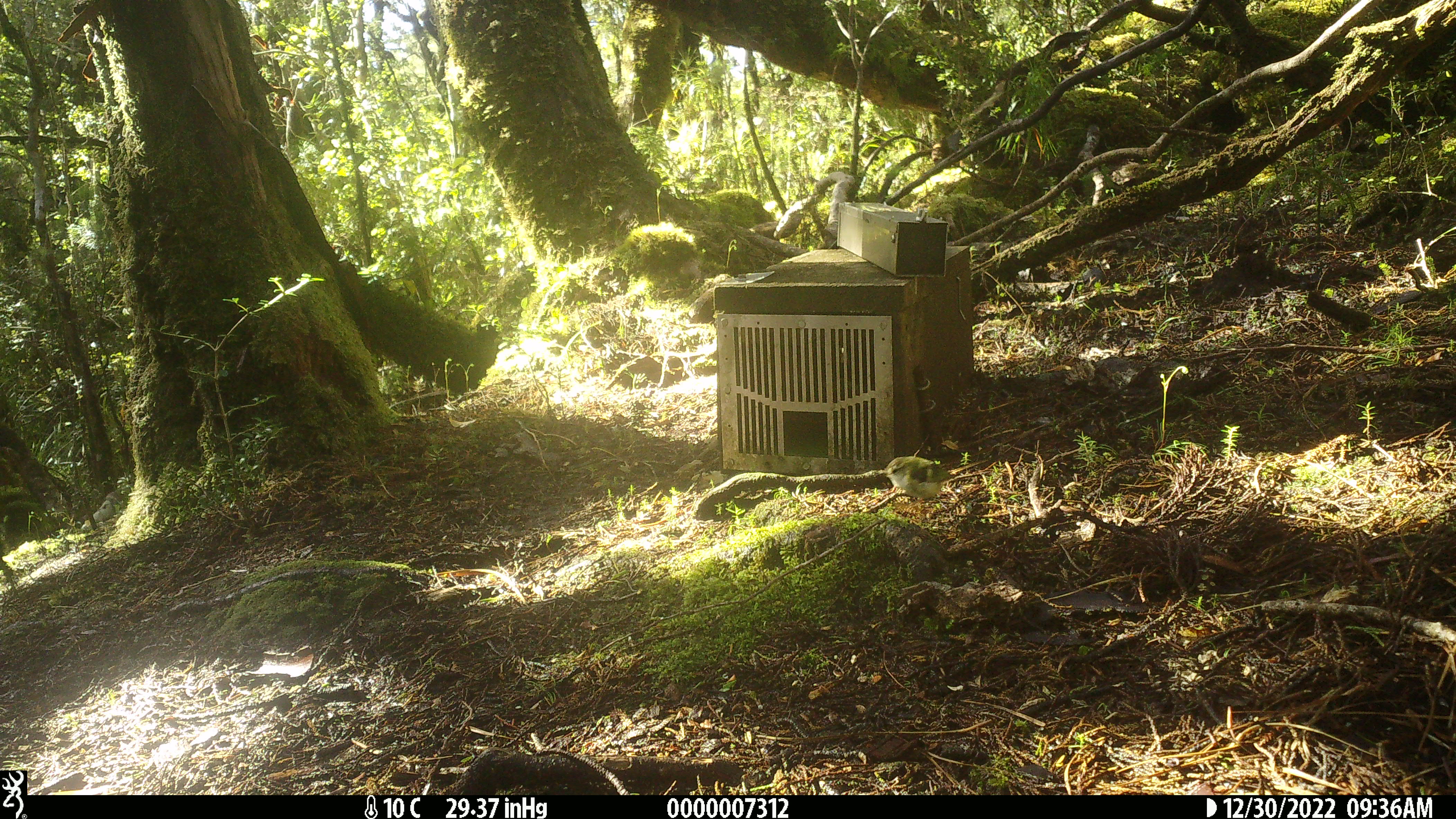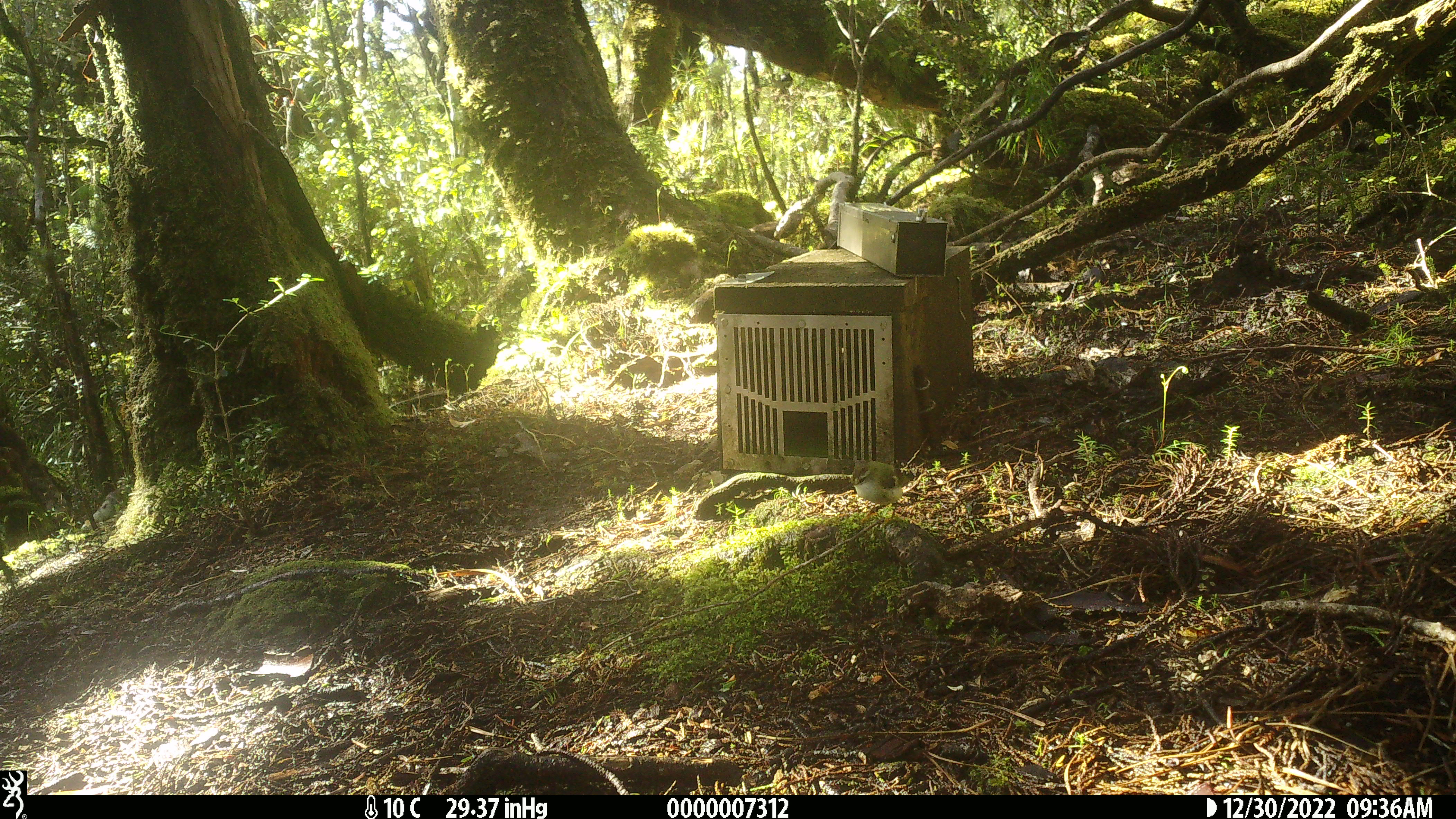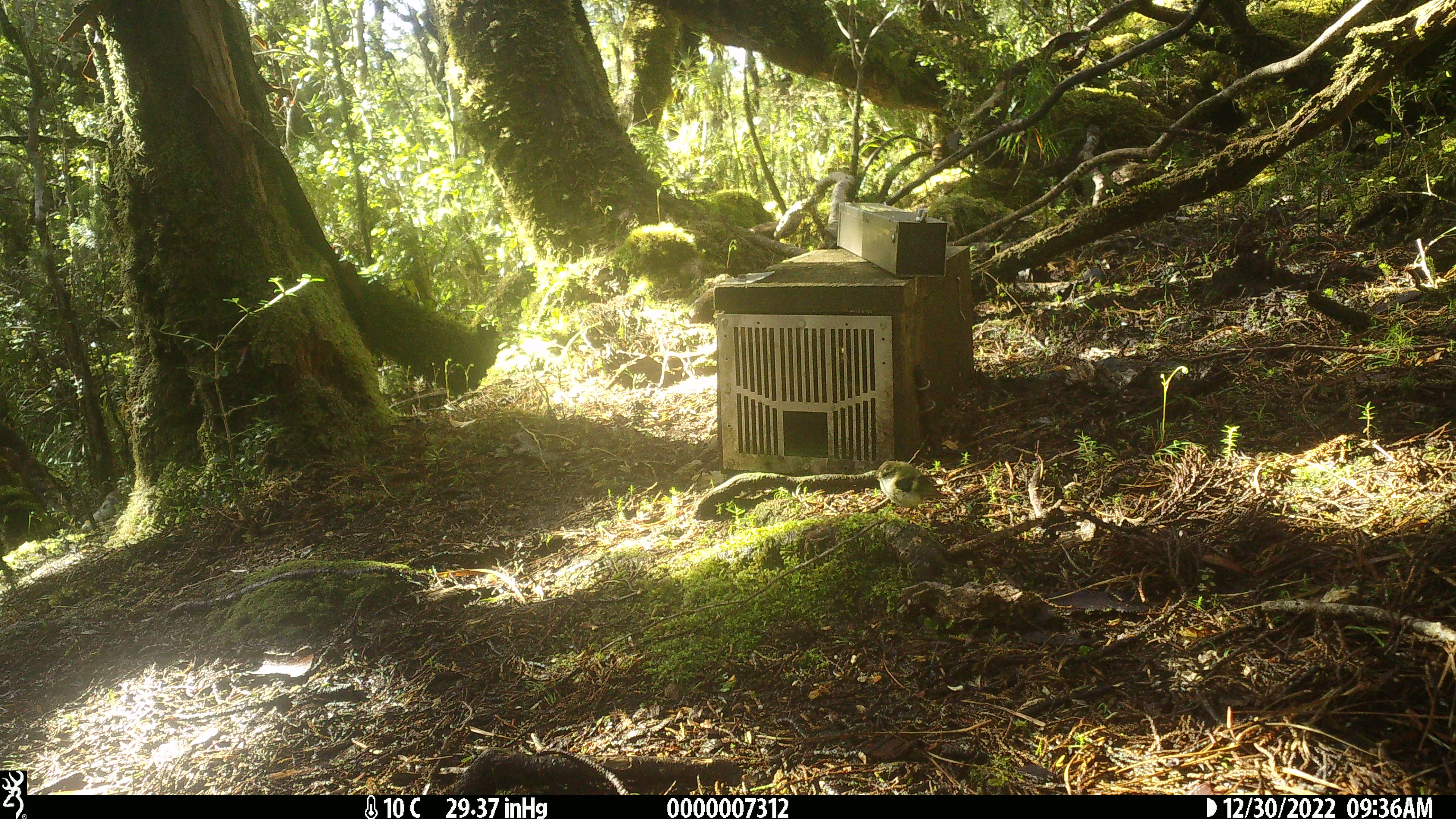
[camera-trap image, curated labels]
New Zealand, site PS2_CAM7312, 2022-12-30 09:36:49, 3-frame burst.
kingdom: Animalia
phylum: Chordata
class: Aves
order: Passeriformes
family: Acanthisittidae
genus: Acanthisitta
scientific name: Acanthisitta chloris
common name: rifleman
Rifleman (Acanthisitta chloris).